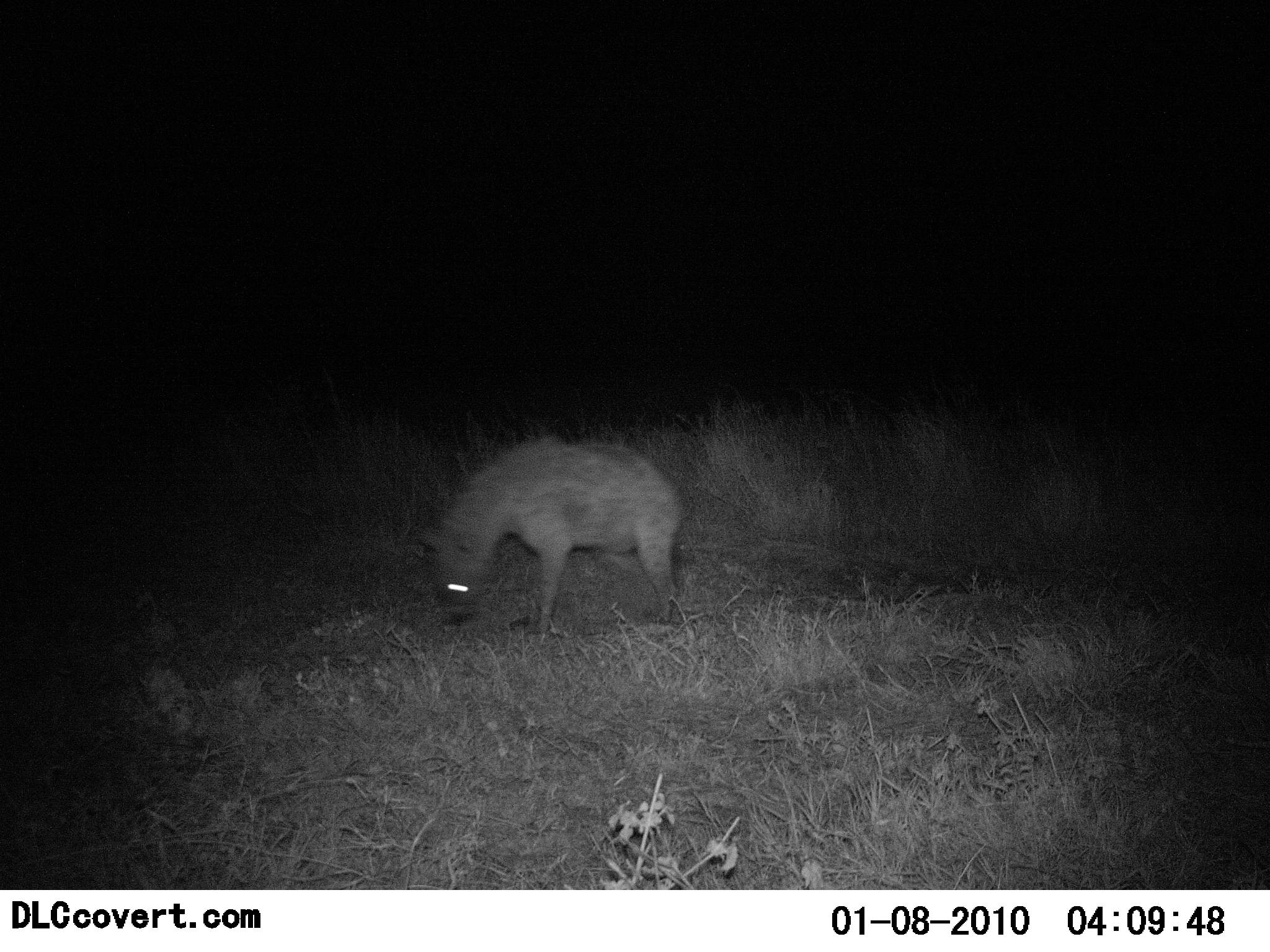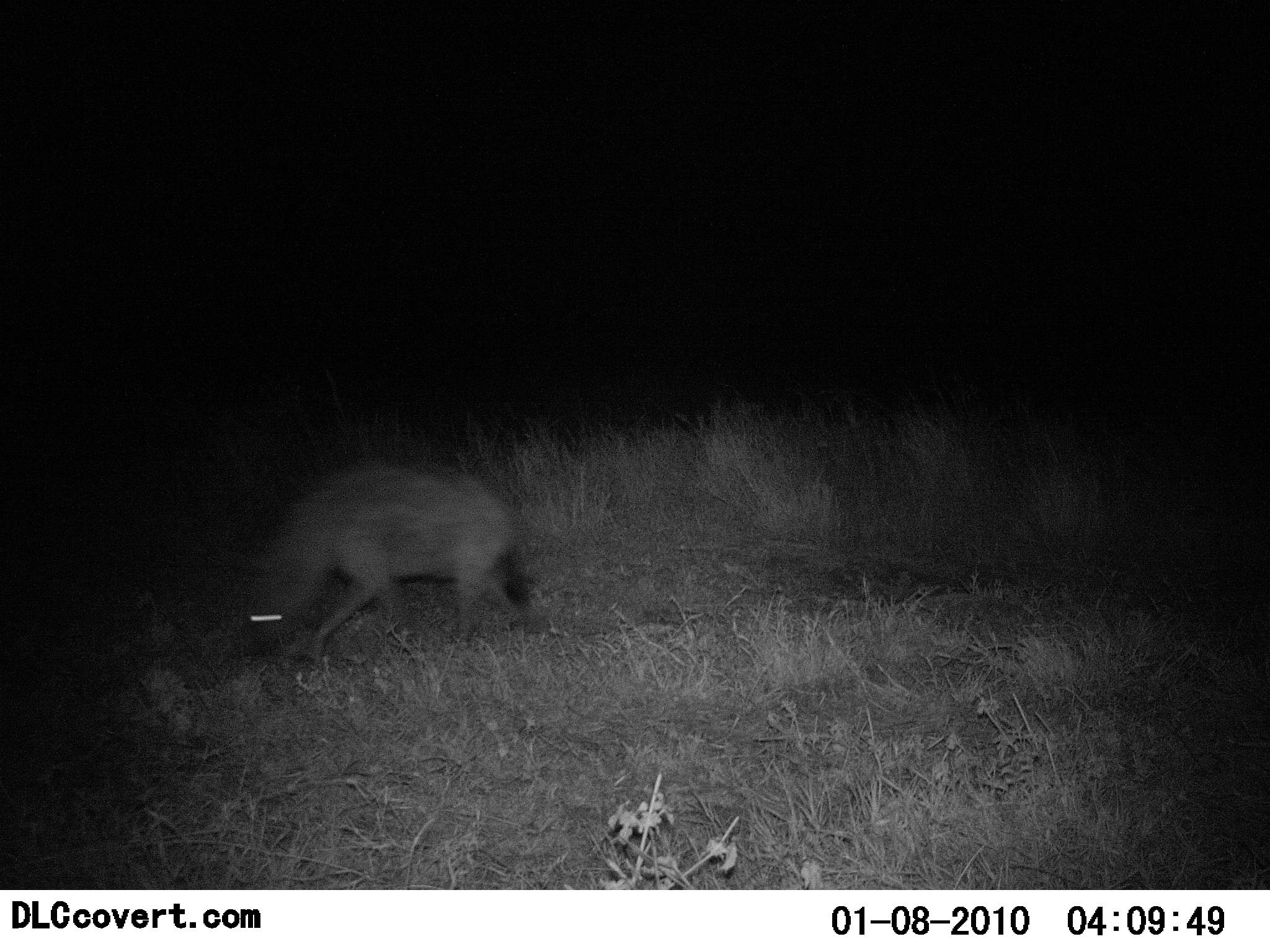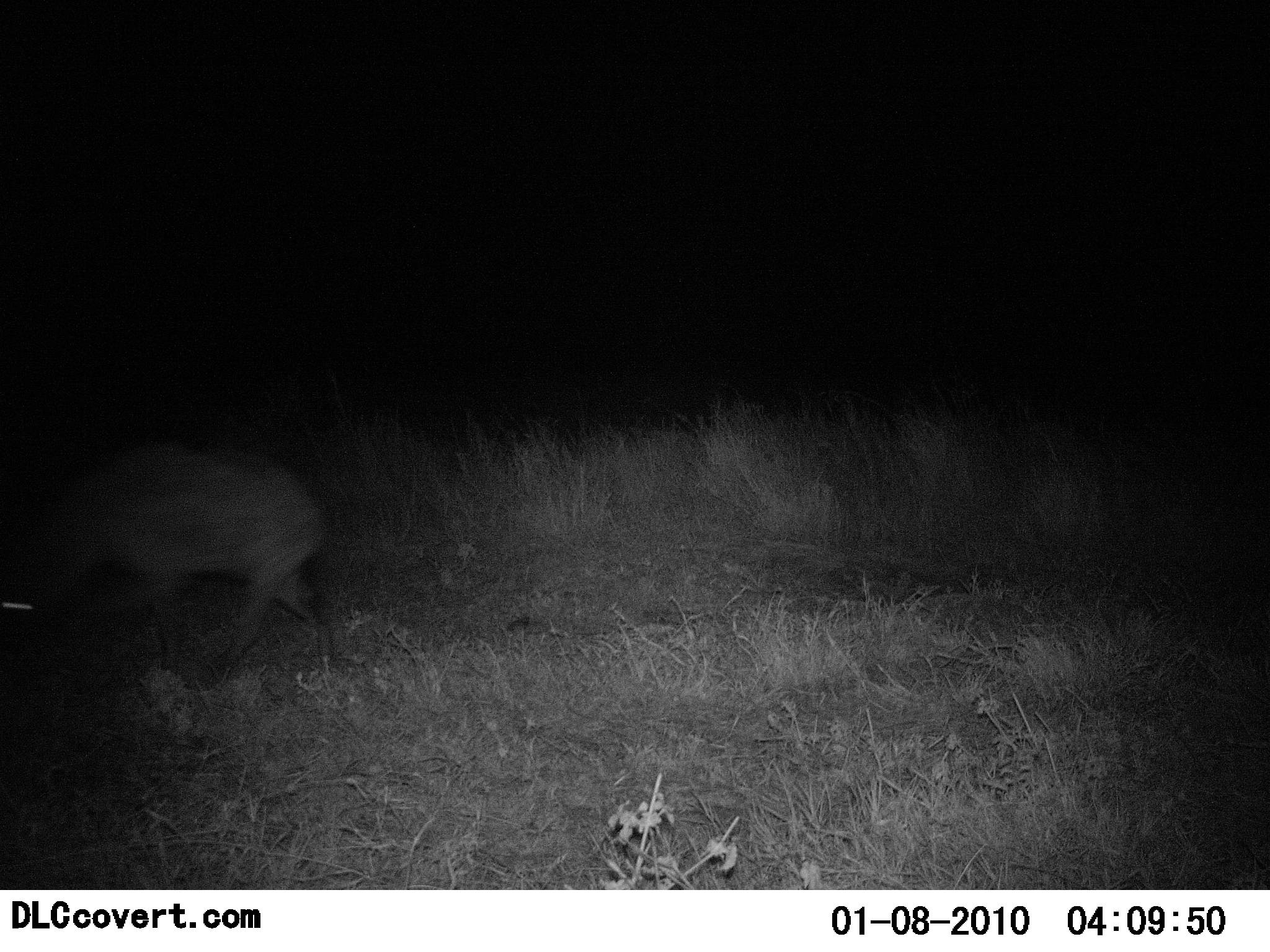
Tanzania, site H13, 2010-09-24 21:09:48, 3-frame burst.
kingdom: Animalia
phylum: Chordata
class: Mammalia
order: Carnivora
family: Hyaenidae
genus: Crocuta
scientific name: Crocuta crocuta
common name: spotted hyena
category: hyenaspotted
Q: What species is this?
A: Hyenaspotted (spotted hyena) (Crocuta crocuta).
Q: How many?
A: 1.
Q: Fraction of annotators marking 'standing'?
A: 6%.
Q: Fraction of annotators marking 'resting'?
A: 0%.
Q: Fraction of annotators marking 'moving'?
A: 94%.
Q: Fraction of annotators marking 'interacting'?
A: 0%.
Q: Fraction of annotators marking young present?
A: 0%.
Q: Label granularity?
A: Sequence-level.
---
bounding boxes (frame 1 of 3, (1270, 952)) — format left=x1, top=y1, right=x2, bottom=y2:
animal: left=413, top=436, right=687, bottom=635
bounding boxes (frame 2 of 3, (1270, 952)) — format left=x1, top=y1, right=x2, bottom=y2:
animal: left=240, top=462, right=530, bottom=661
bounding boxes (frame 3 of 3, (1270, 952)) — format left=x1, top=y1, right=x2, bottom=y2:
animal: left=0, top=432, right=336, bottom=685